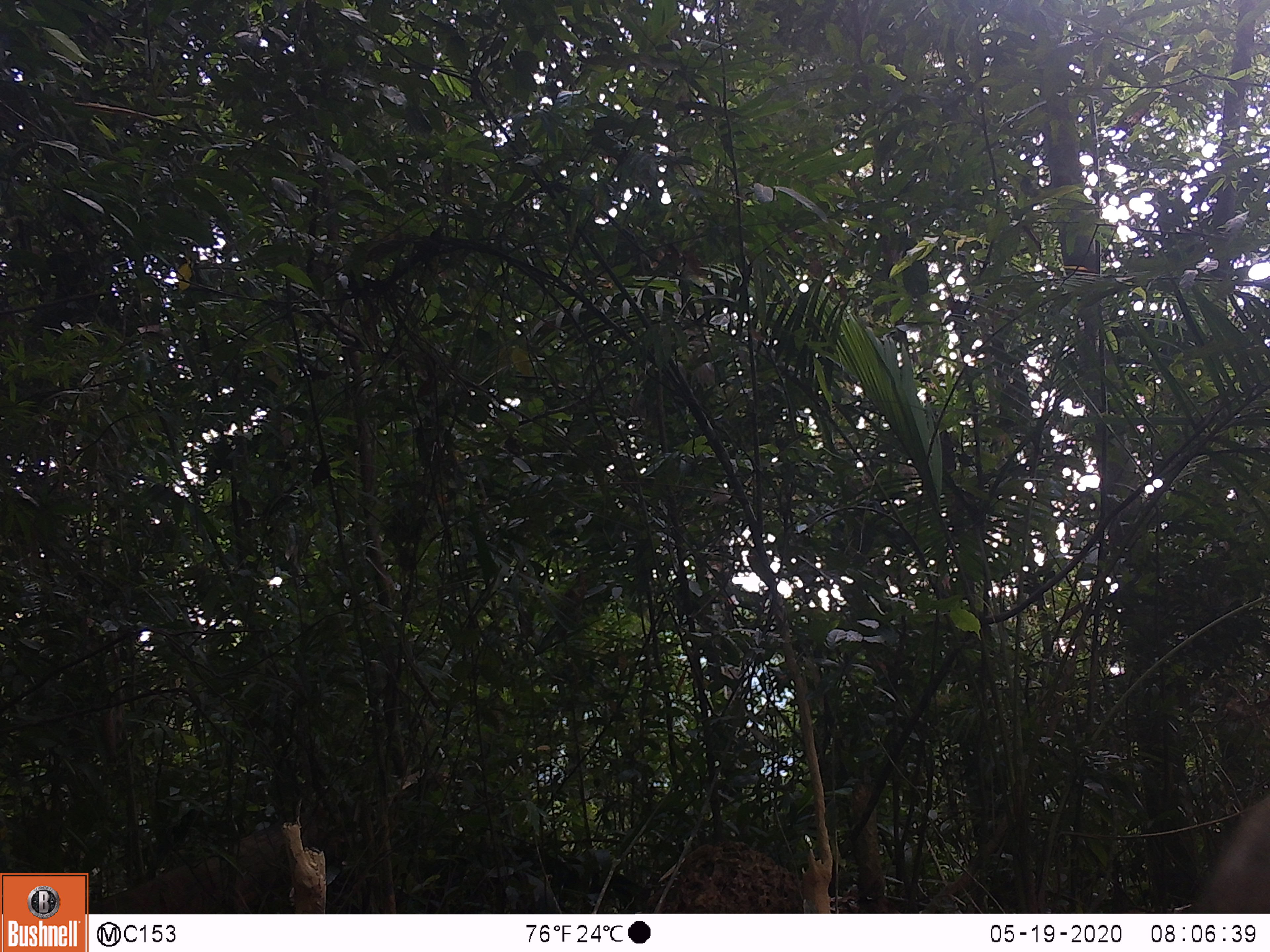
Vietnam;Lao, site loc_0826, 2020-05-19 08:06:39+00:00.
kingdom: Animalia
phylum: Chordata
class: Mammalia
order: Artiodactyla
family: Suidae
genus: Sus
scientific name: Sus scrofa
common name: eurasian wild pig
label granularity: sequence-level